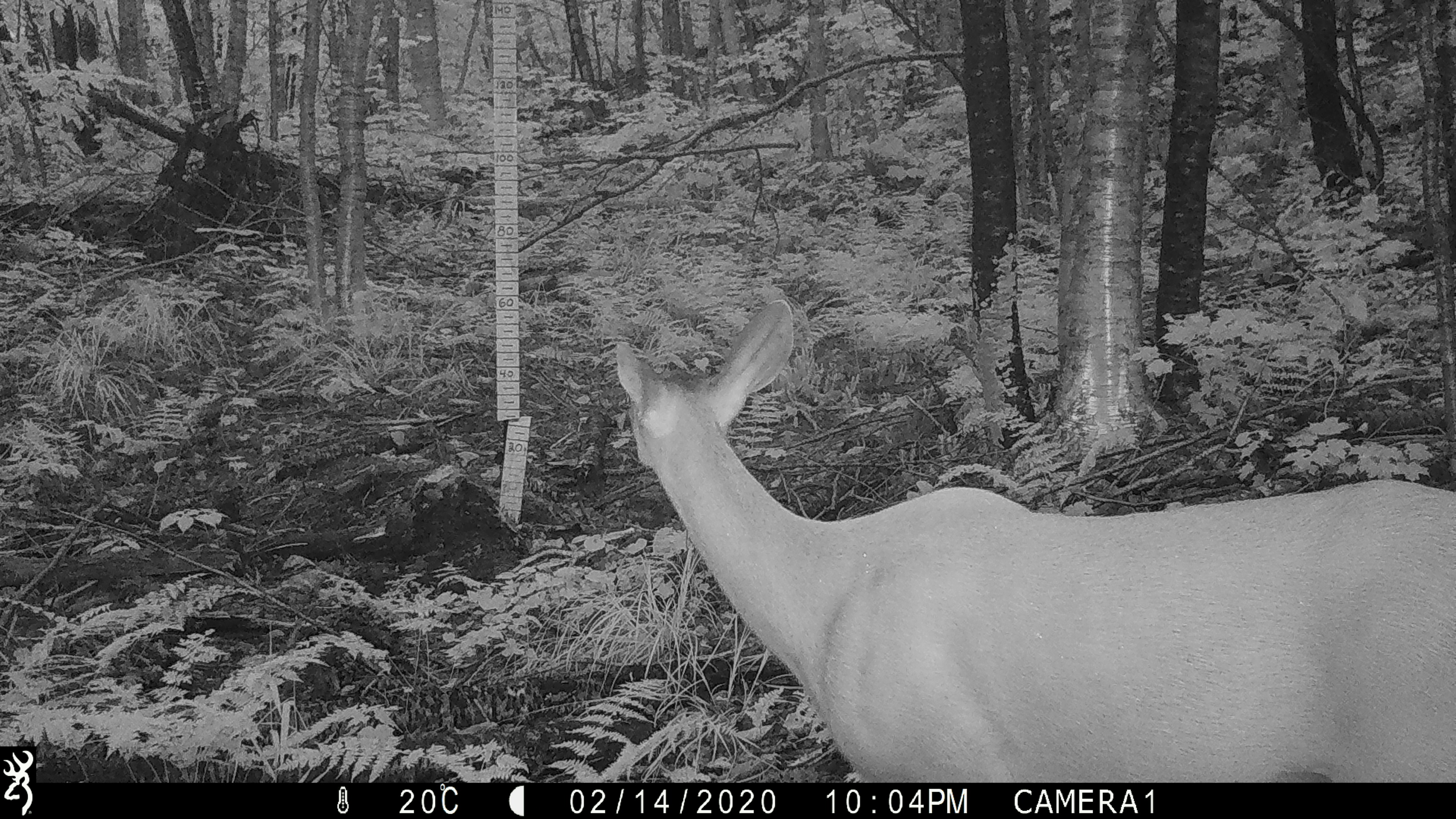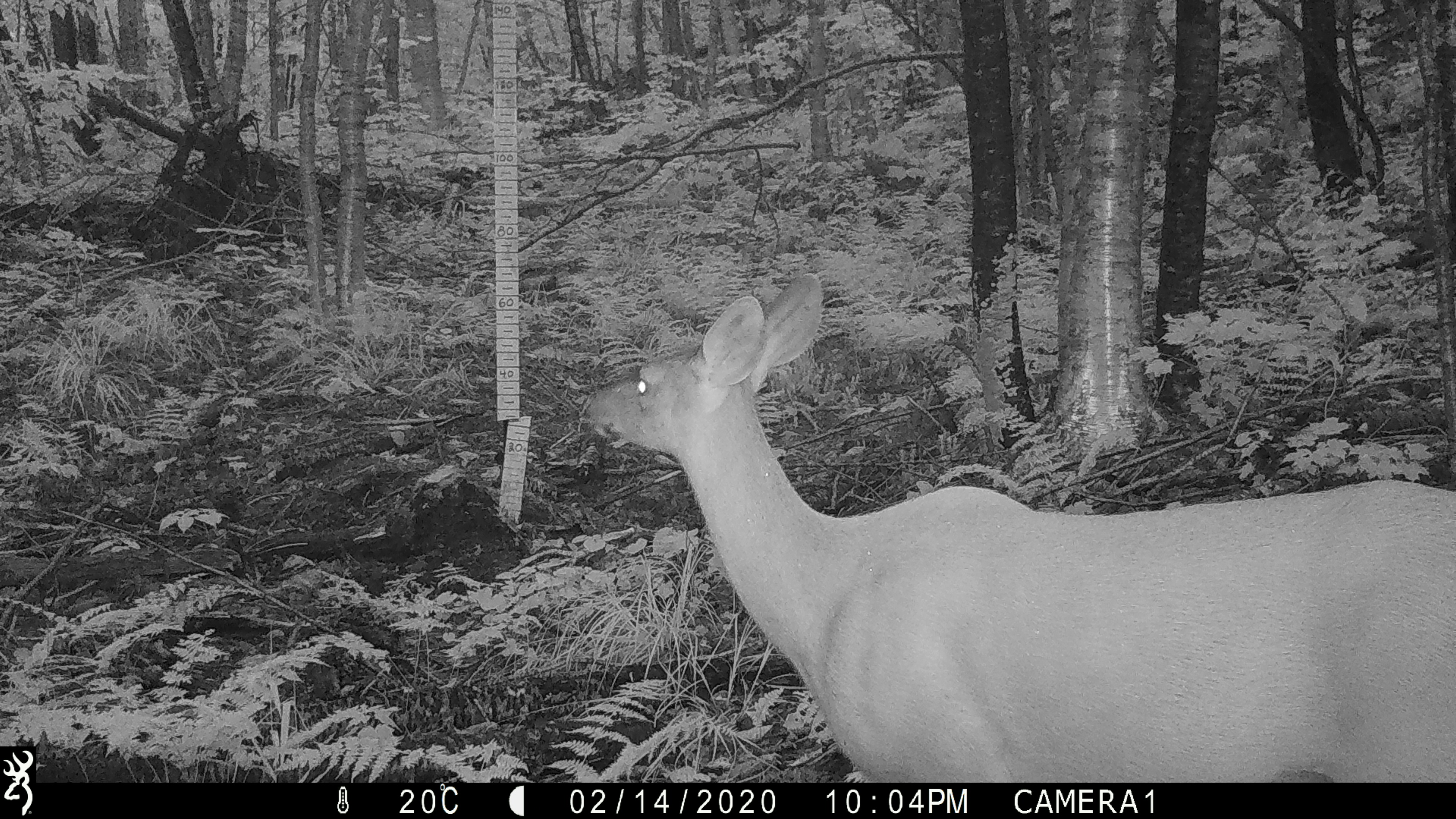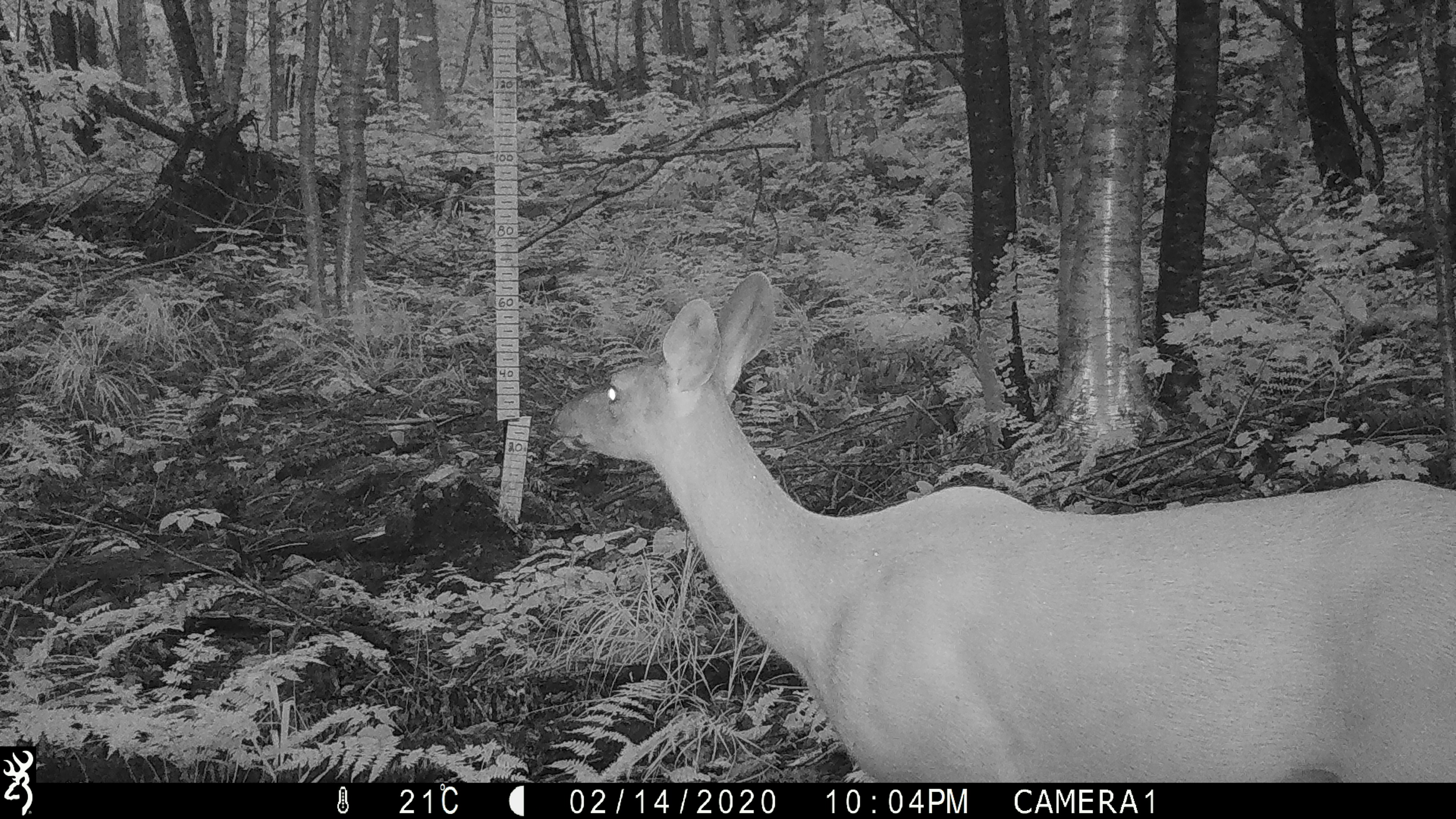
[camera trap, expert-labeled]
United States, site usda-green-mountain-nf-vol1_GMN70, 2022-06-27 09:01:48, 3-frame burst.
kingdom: Animalia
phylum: Chordata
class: Mammalia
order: Artiodactyla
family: Cervidae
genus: Odocoileus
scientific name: Odocoileus virginianus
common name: white-tailed deer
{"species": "white-tailed deer (Odocoileus virginianus)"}